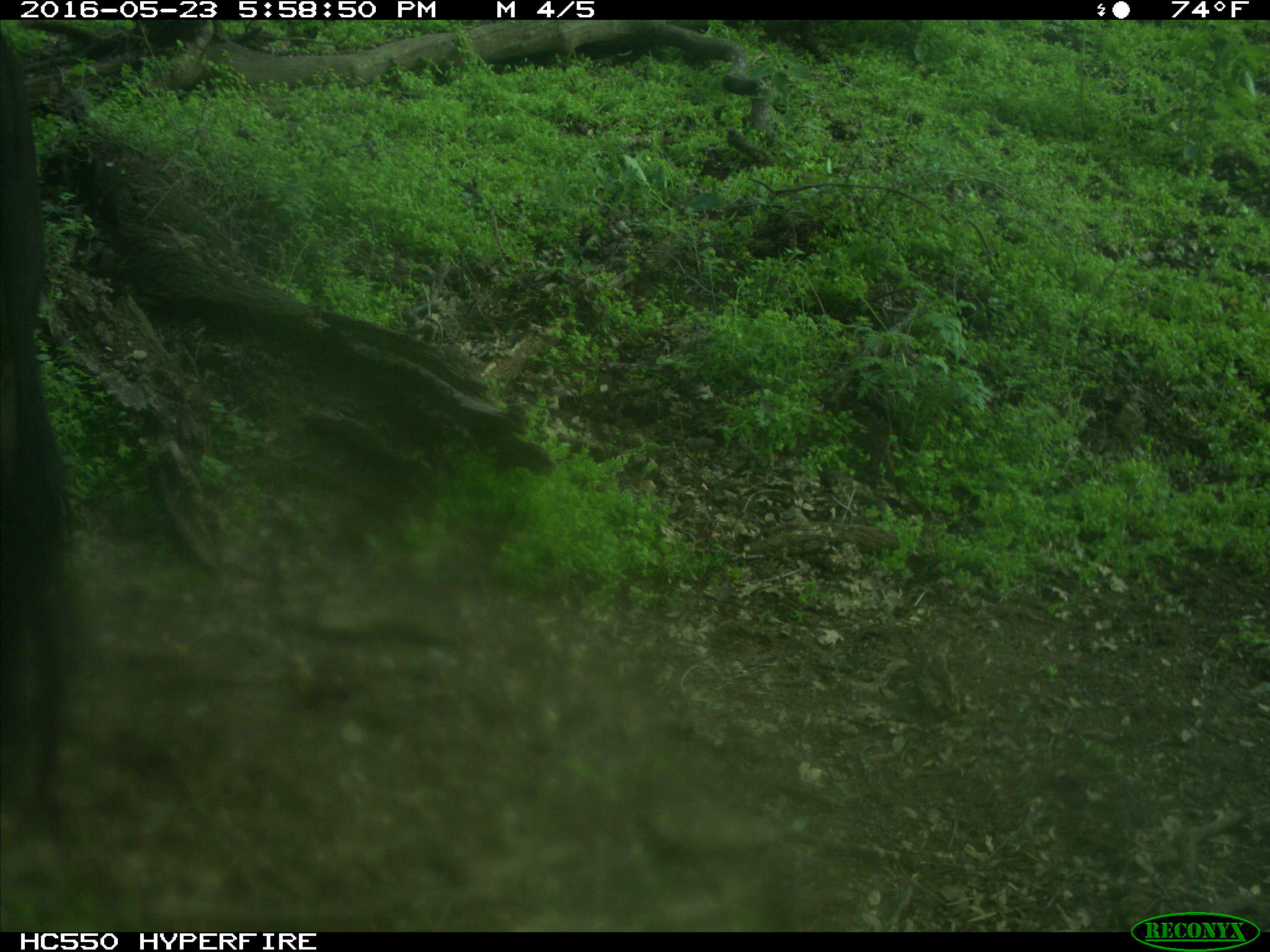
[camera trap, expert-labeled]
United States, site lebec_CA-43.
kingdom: Animalia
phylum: Chordata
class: Mammalia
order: Artiodactyla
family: Bovidae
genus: Bos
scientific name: Bos taurus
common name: domestic cow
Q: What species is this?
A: Bos taurus (domestic cow).